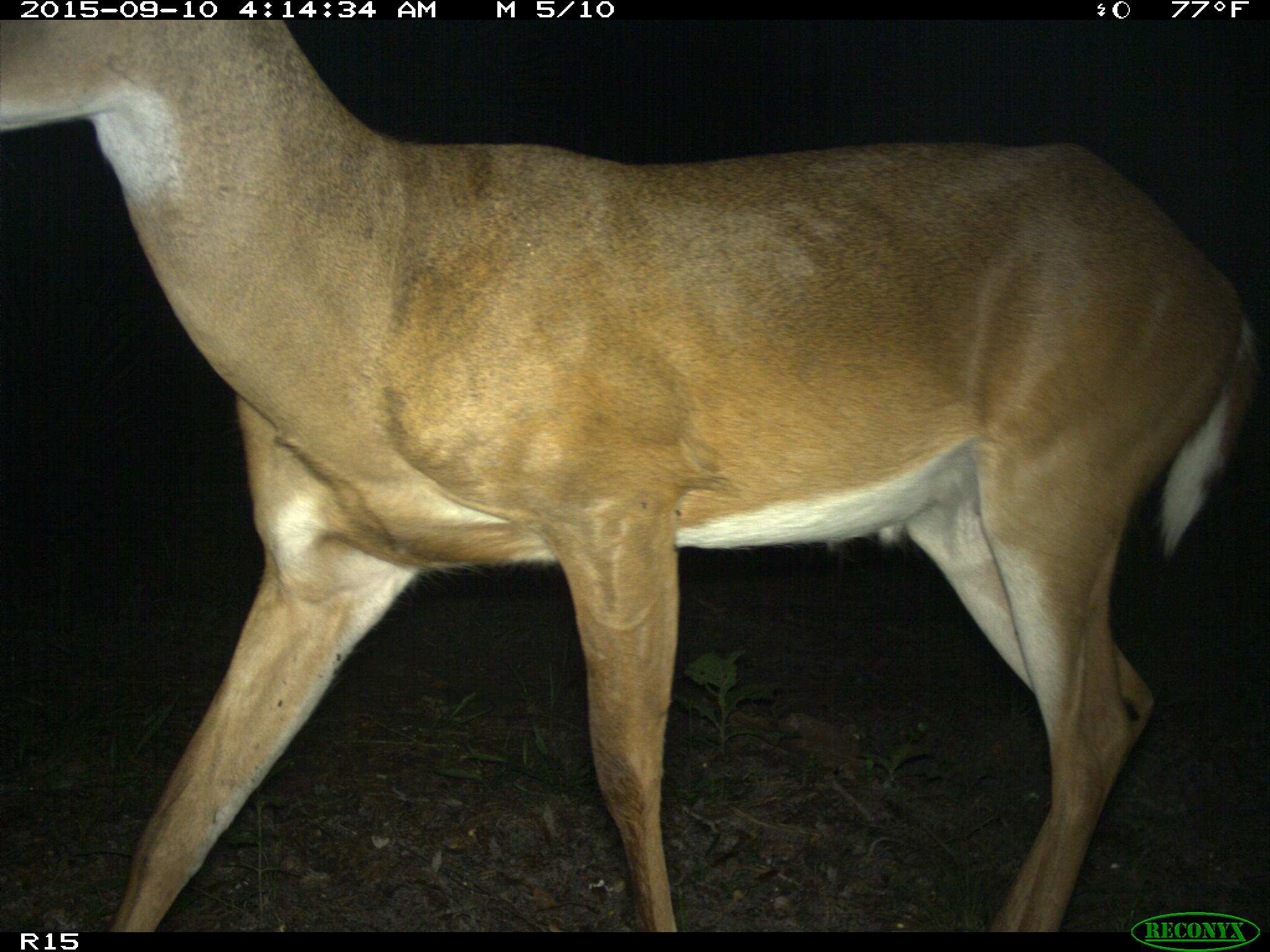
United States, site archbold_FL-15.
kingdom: Animalia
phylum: Chordata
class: Mammalia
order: Artiodactyla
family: Cervidae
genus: Odocoileus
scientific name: Odocoileus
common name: deer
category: unidentified deer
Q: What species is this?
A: Unidentified deer (deer) (Odocoileus).